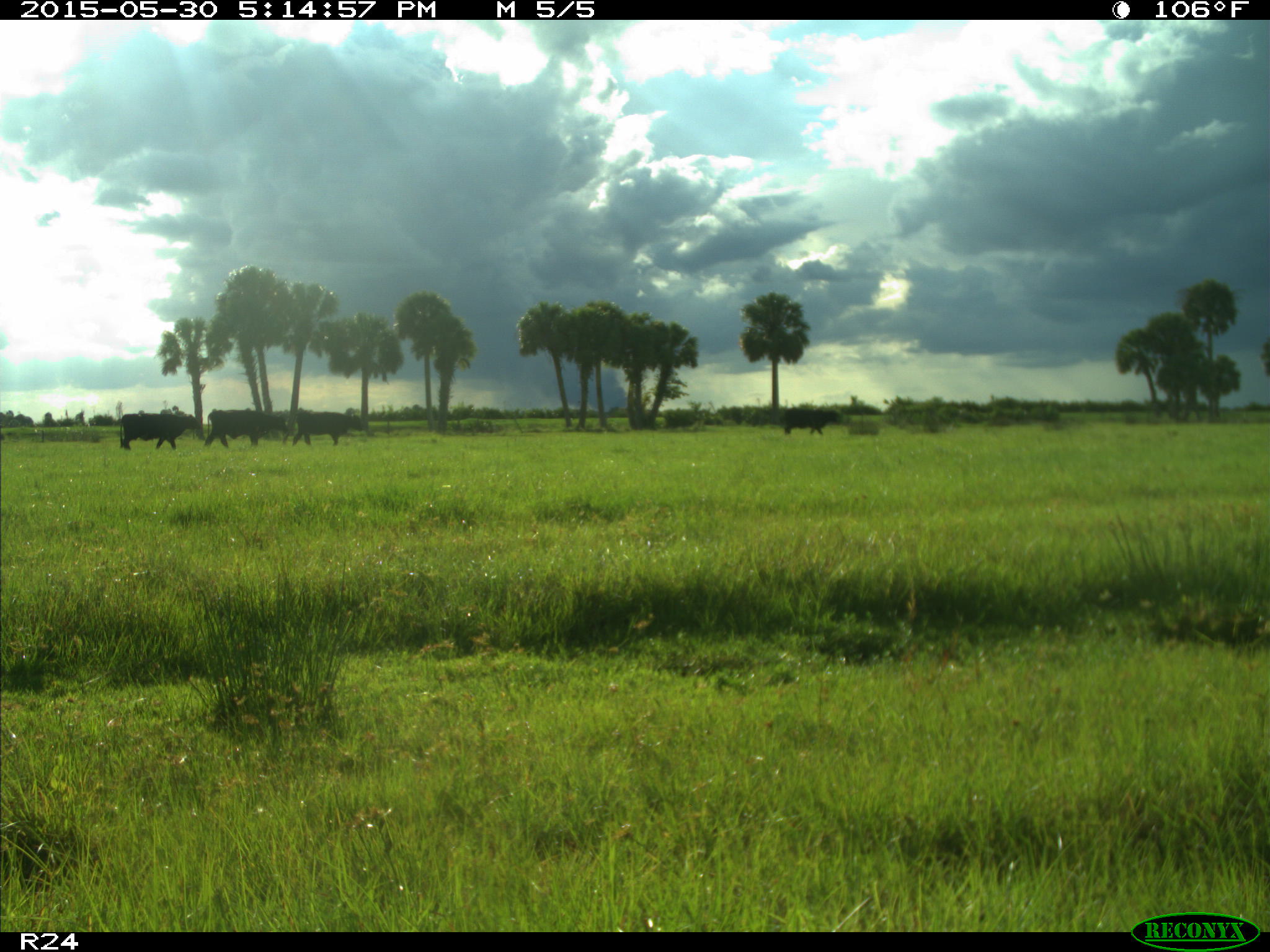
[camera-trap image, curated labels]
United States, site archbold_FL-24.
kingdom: Animalia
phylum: Chordata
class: Mammalia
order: Artiodactyla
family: Bovidae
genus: Bos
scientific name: Bos taurus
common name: domestic cow